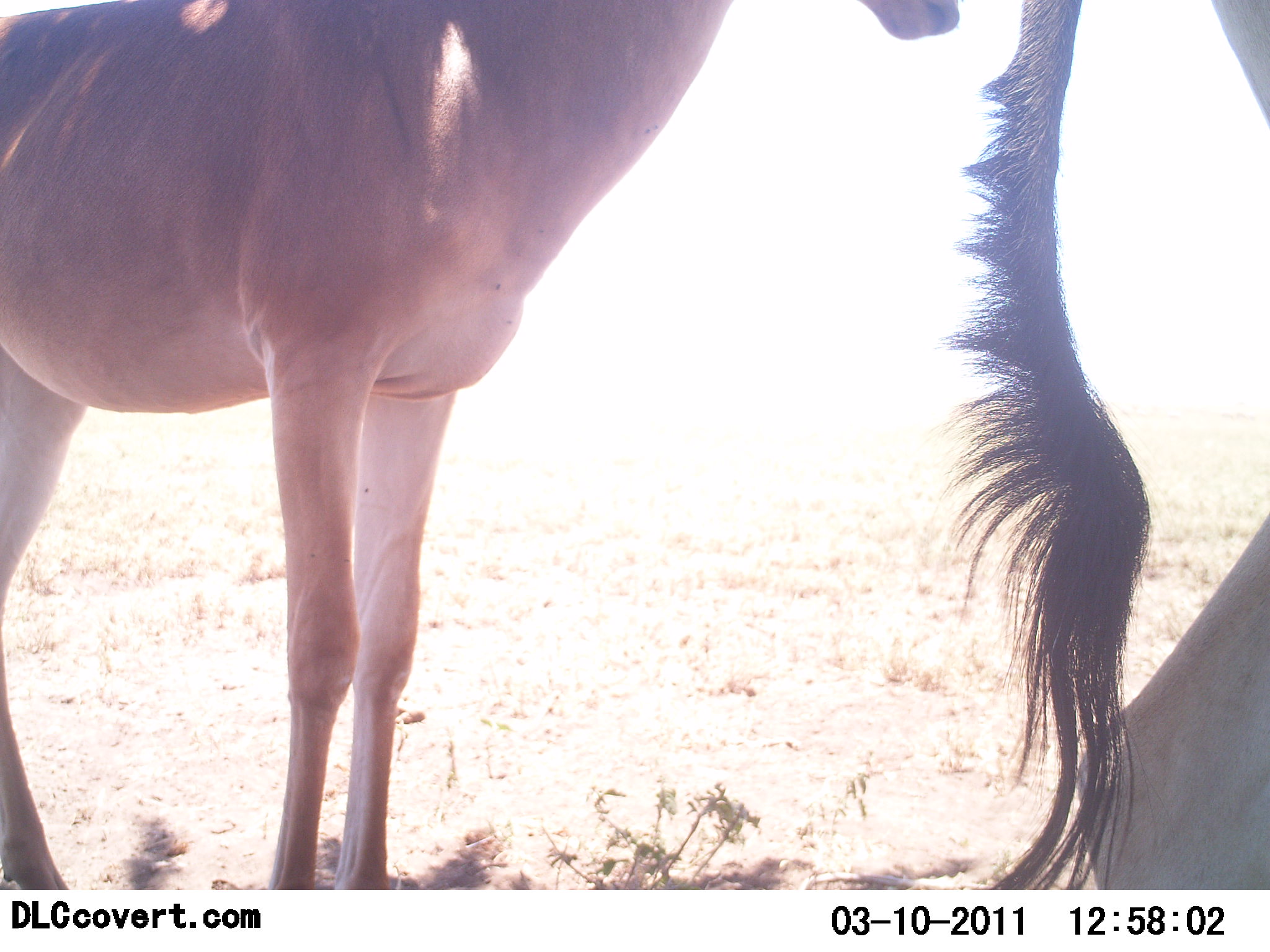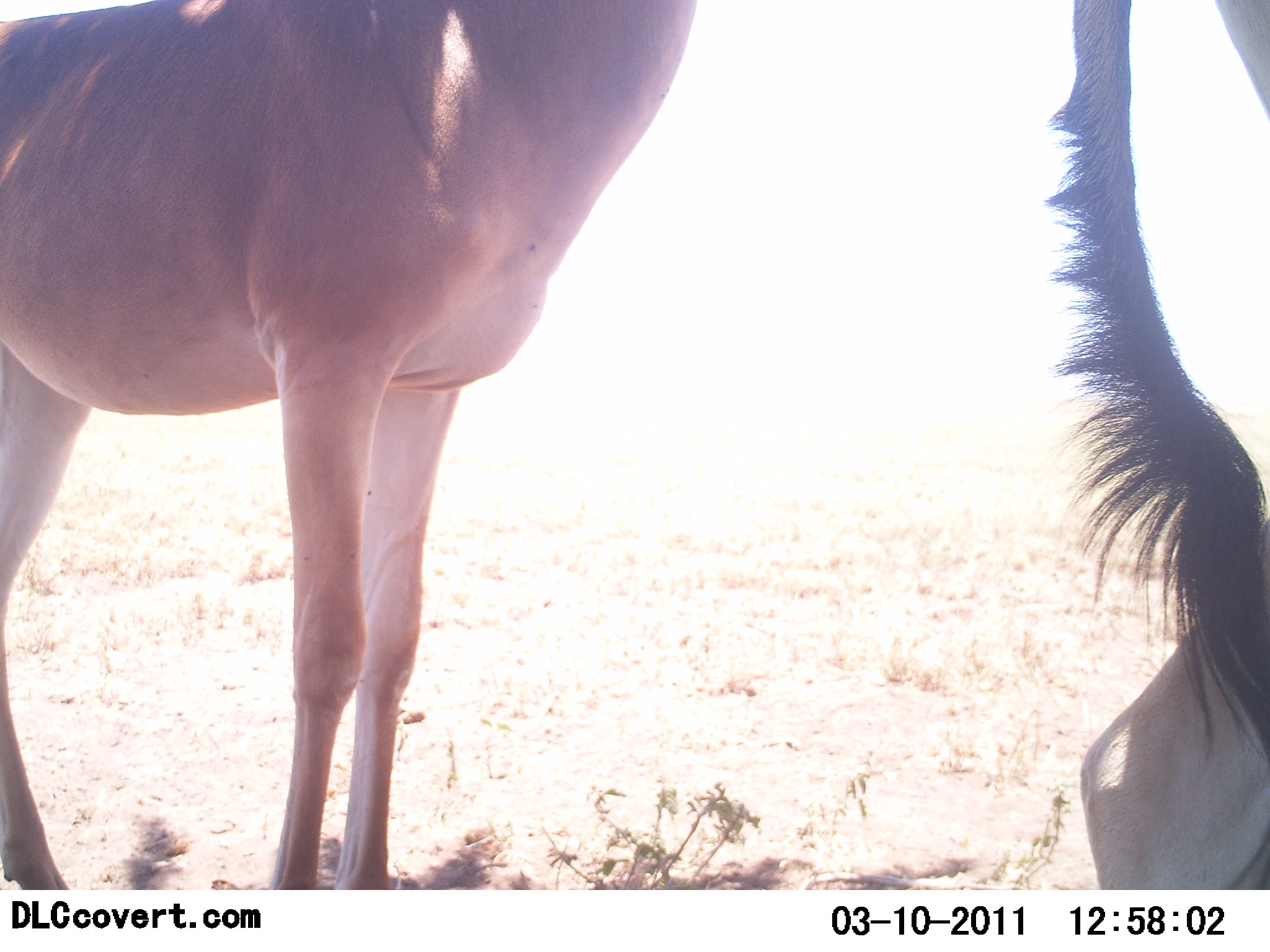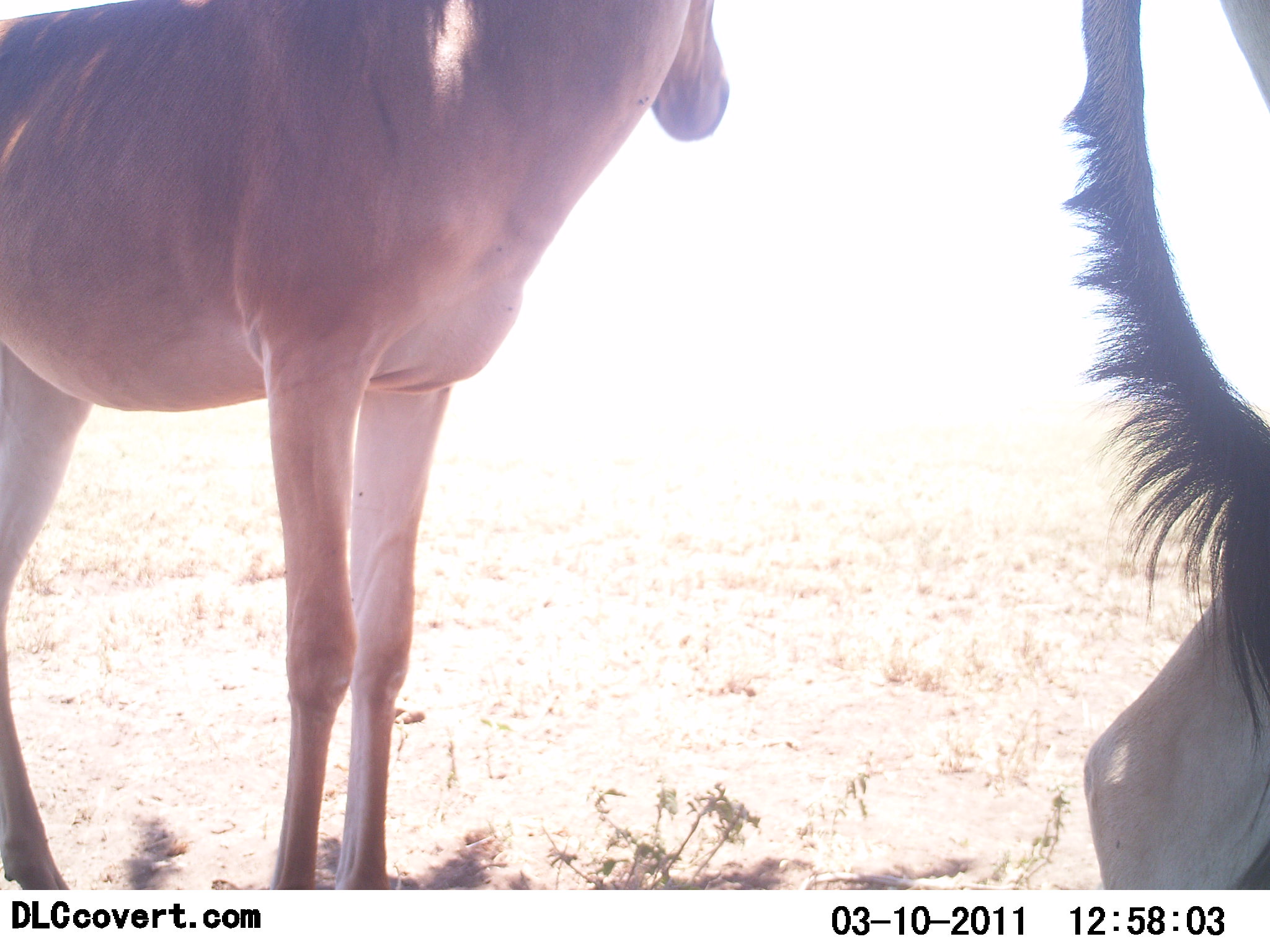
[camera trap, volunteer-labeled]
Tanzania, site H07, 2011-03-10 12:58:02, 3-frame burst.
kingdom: Animalia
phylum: Chordata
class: Mammalia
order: Artiodactyla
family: Bovidae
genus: Alcelaphus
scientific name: Alcelaphus buselaphus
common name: hartebeest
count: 2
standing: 100%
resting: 0%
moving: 0%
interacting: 0%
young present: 7%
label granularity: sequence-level